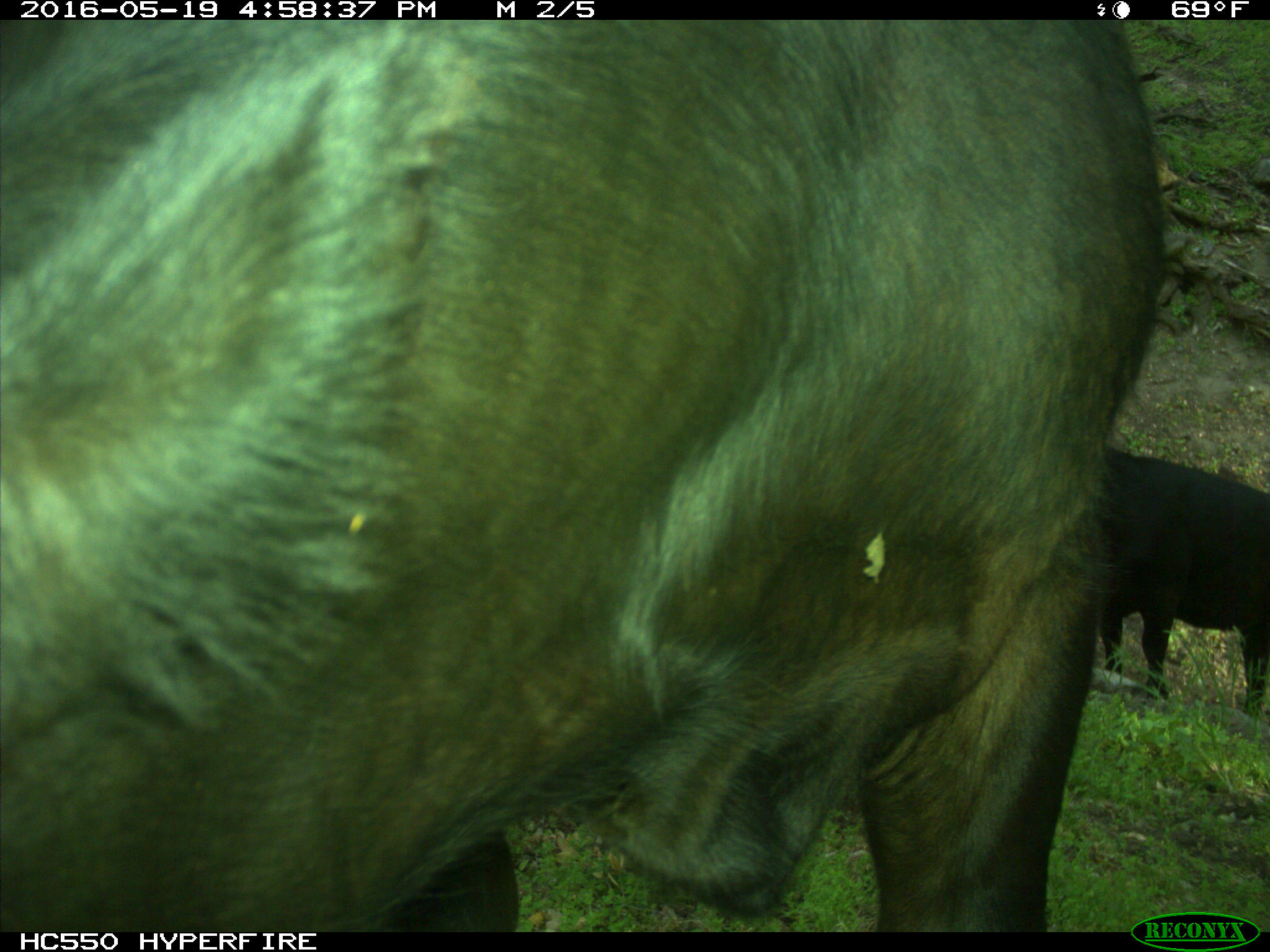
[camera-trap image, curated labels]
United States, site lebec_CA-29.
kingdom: Animalia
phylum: Chordata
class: Mammalia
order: Artiodactyla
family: Bovidae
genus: Bos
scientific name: Bos taurus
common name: domestic cow